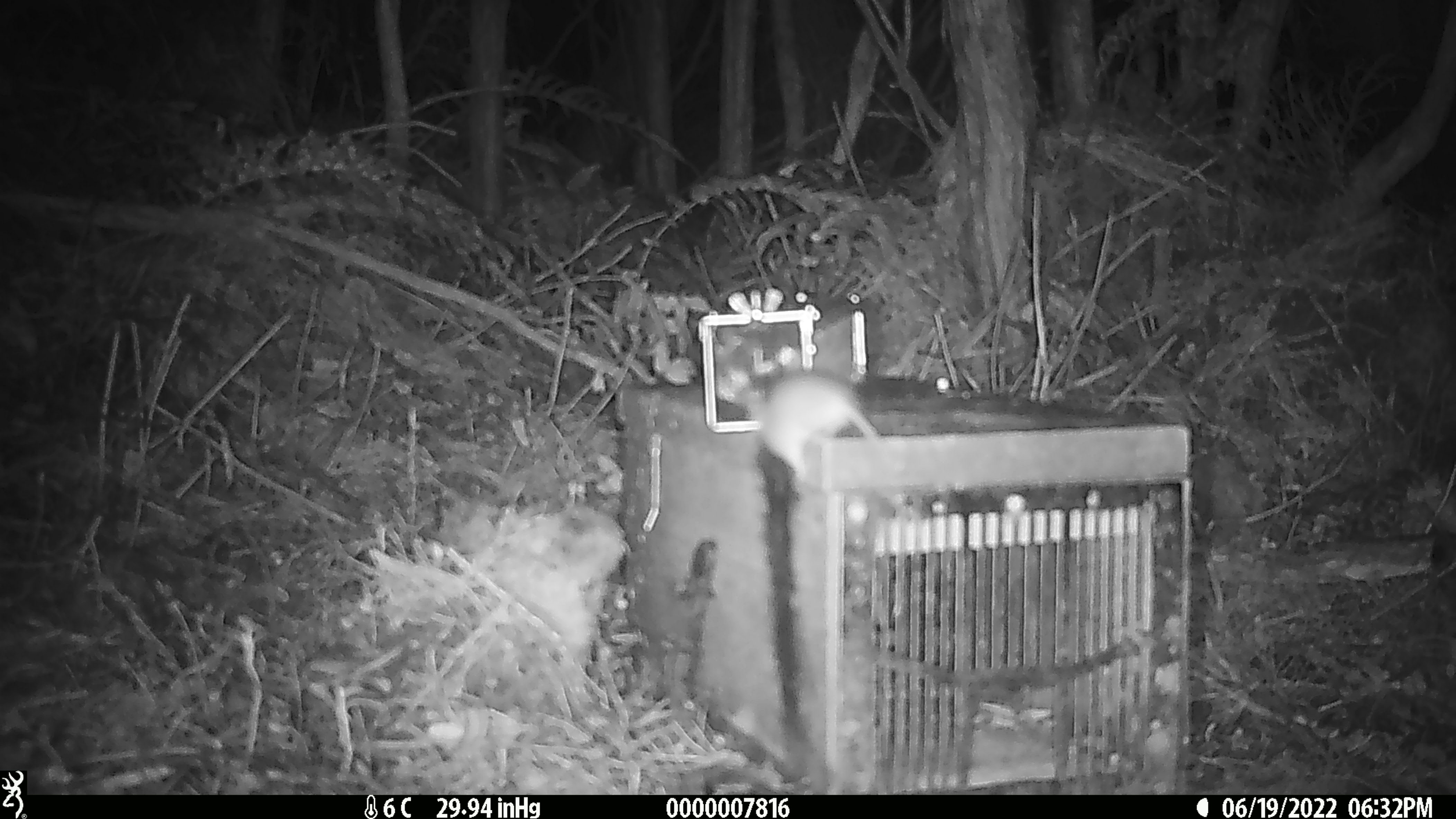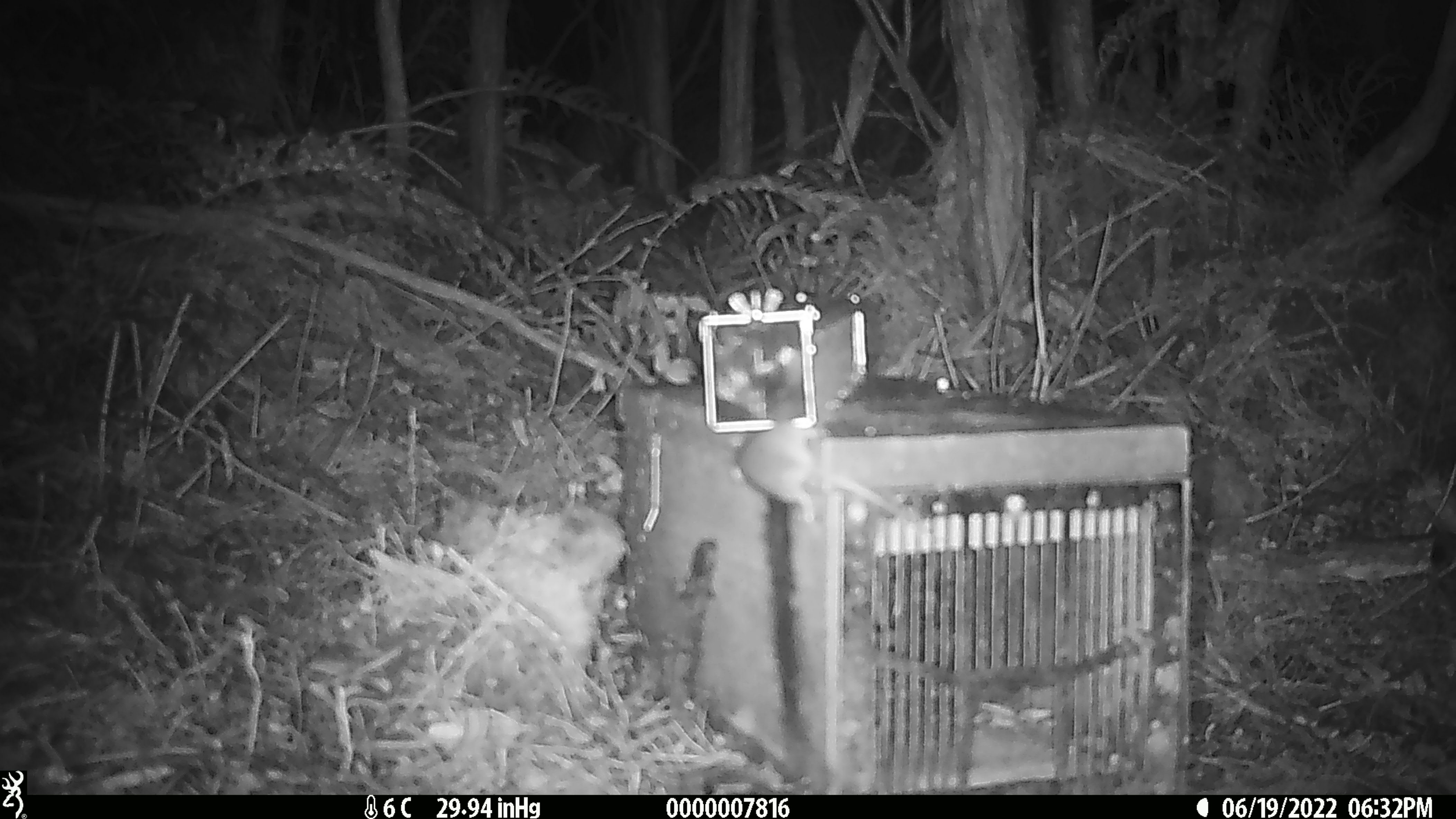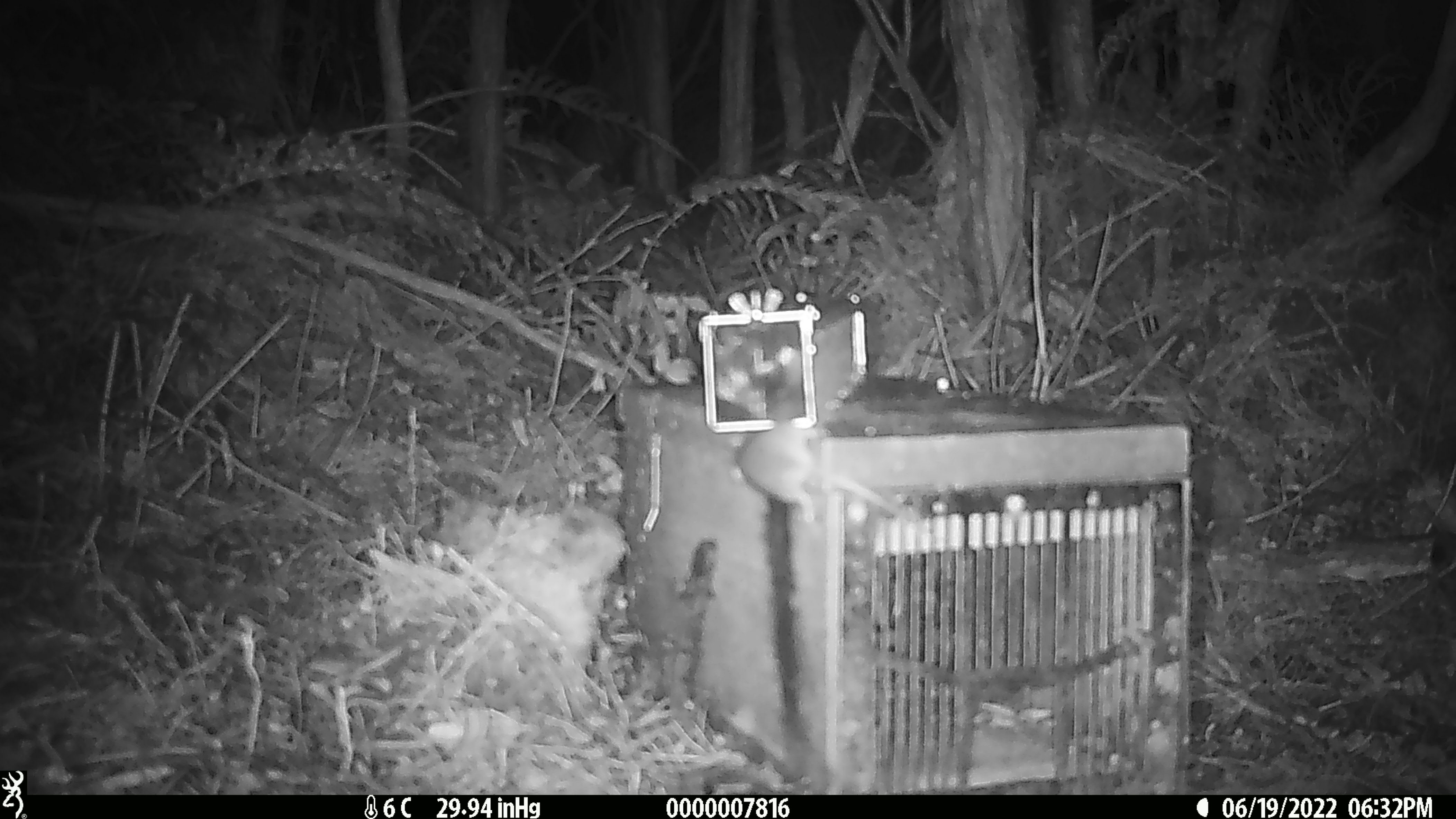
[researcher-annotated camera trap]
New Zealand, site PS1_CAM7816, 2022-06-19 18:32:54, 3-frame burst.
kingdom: Animalia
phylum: Chordata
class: Mammalia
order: Rodentia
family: Muridae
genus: Mus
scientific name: Mus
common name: mouse